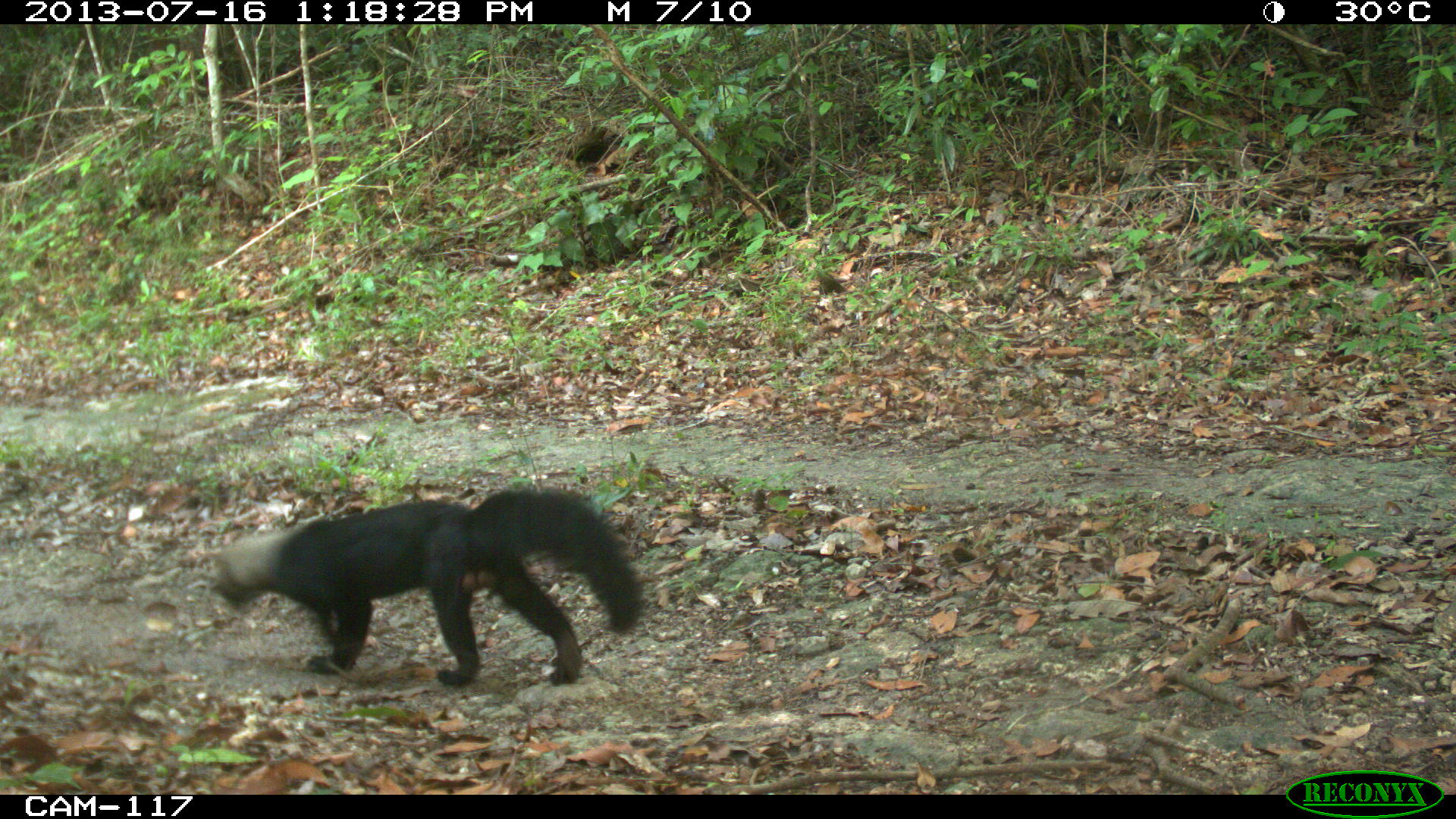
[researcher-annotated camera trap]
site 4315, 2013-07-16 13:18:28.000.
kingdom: Animalia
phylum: Chordata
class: Mammalia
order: Carnivora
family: Mustelidae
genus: Eira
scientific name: Eira barbara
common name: tayra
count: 1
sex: male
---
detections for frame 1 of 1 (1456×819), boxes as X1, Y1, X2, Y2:
eira barbara: 208, 483, 644, 684